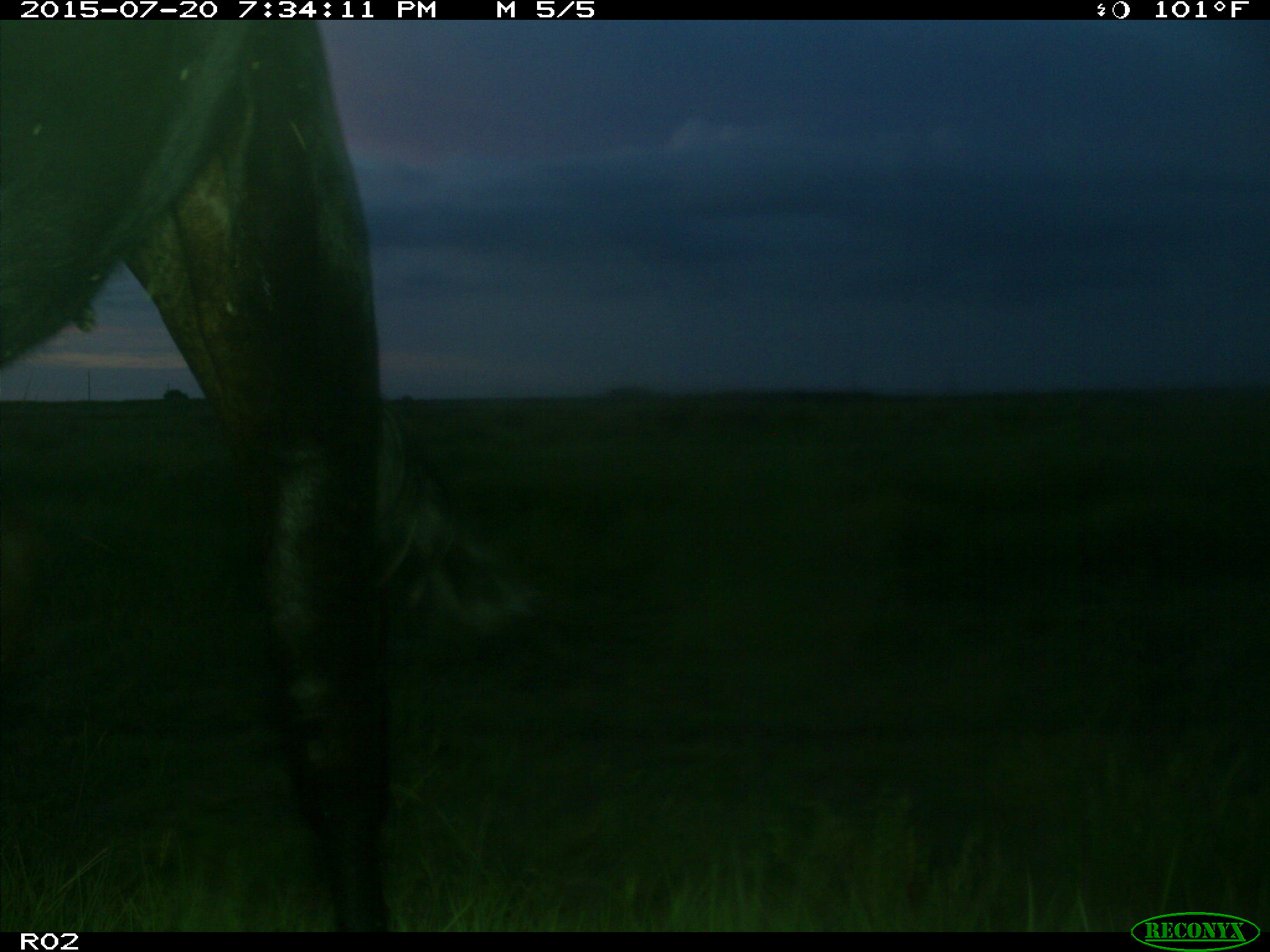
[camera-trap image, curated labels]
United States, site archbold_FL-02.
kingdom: Animalia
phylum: Chordata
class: Mammalia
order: Artiodactyla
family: Bovidae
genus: Bos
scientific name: Bos taurus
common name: domestic cow